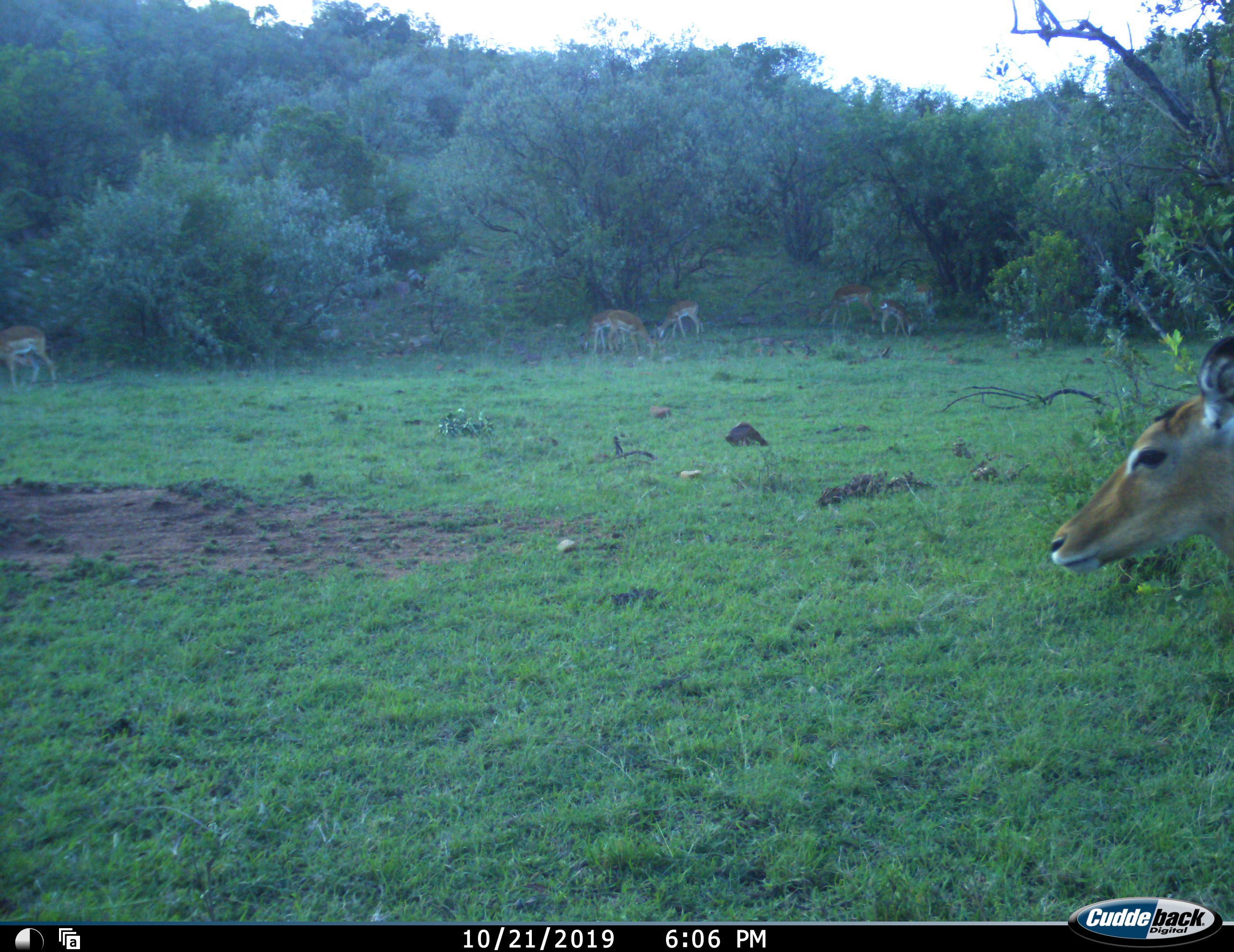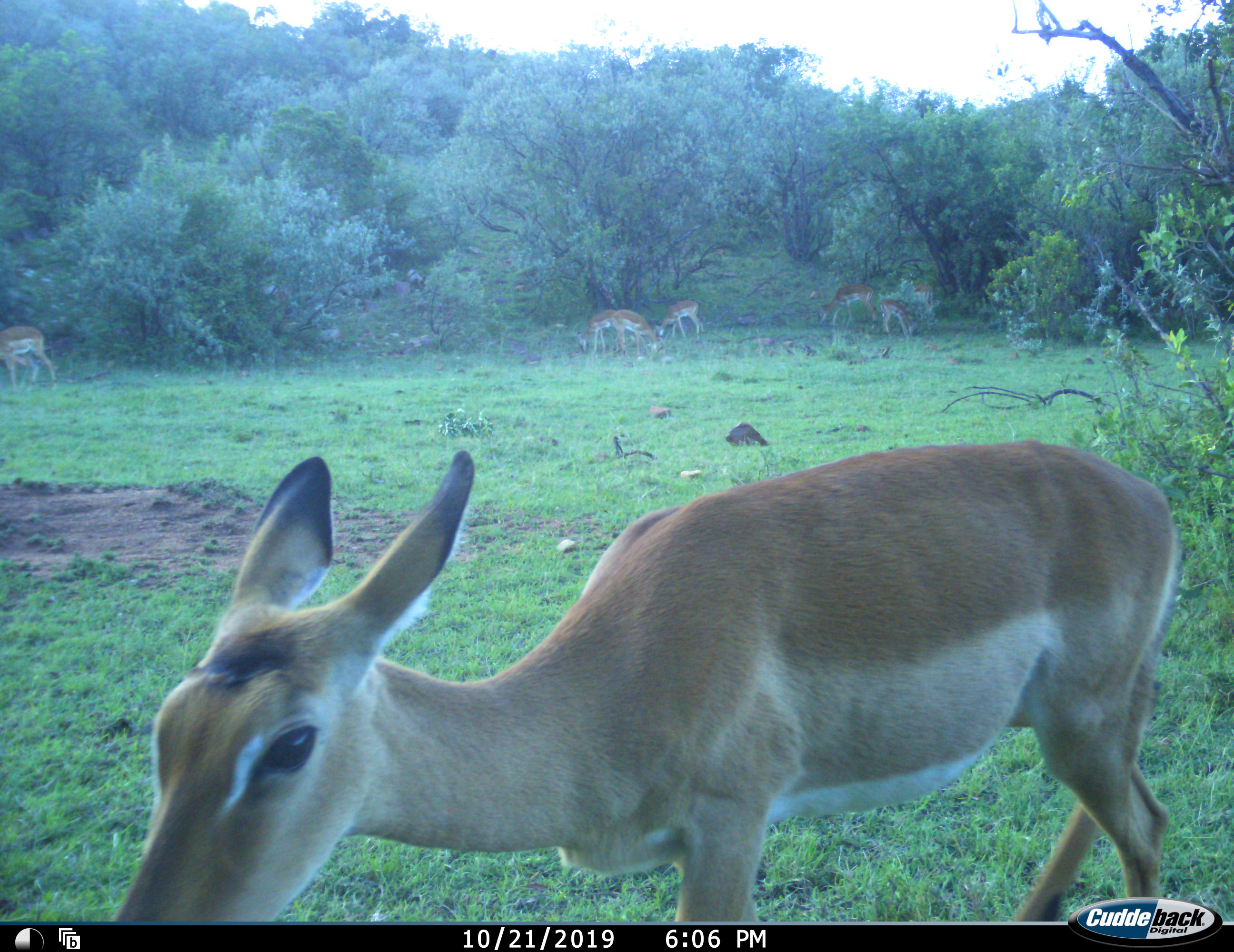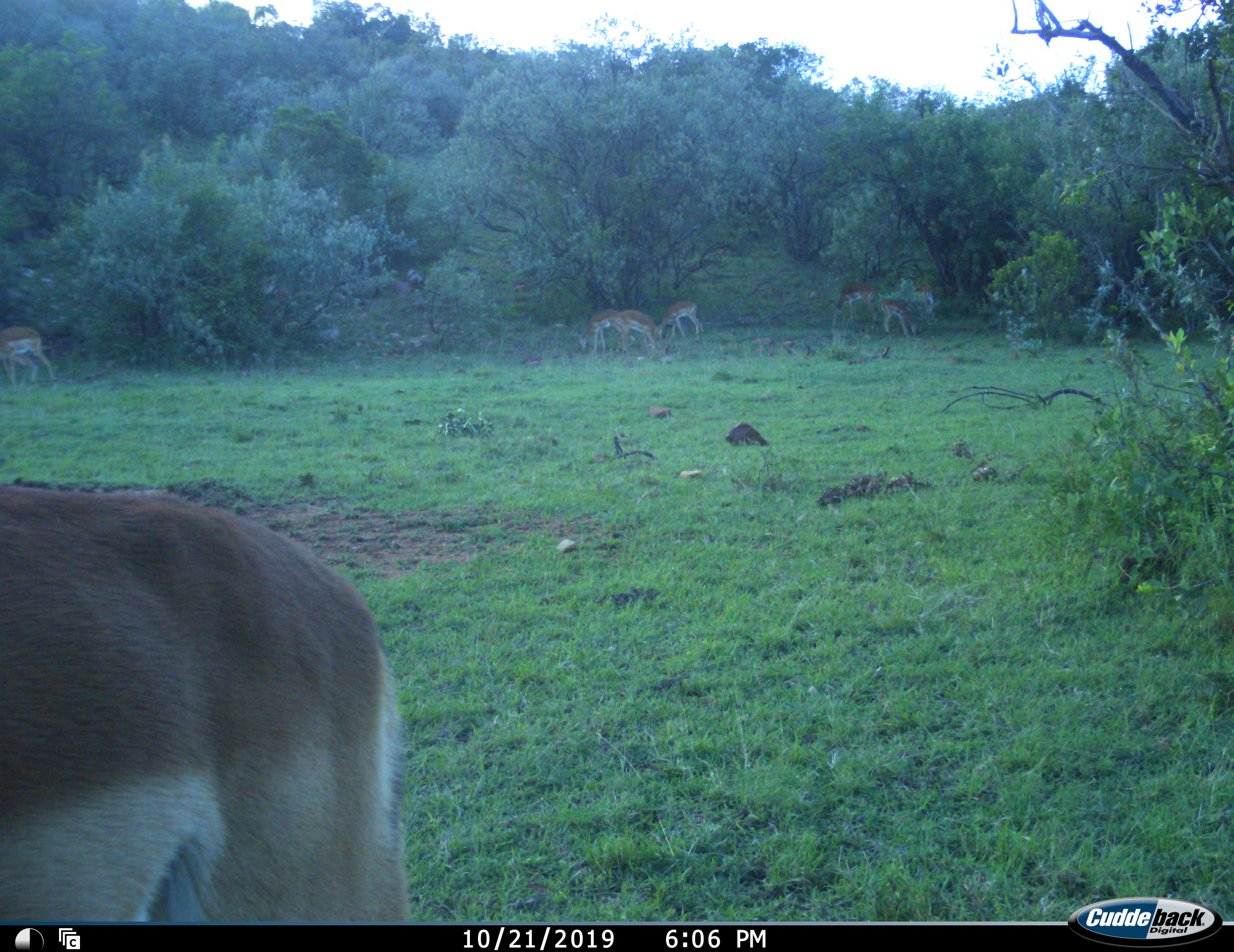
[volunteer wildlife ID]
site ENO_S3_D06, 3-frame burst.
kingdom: Animalia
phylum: Chordata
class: Mammalia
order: Artiodactyla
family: Bovidae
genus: Aepyceros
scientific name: Aepyceros melampus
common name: impala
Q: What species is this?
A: Impala (Aepyceros melampus).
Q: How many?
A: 8.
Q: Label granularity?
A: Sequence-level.